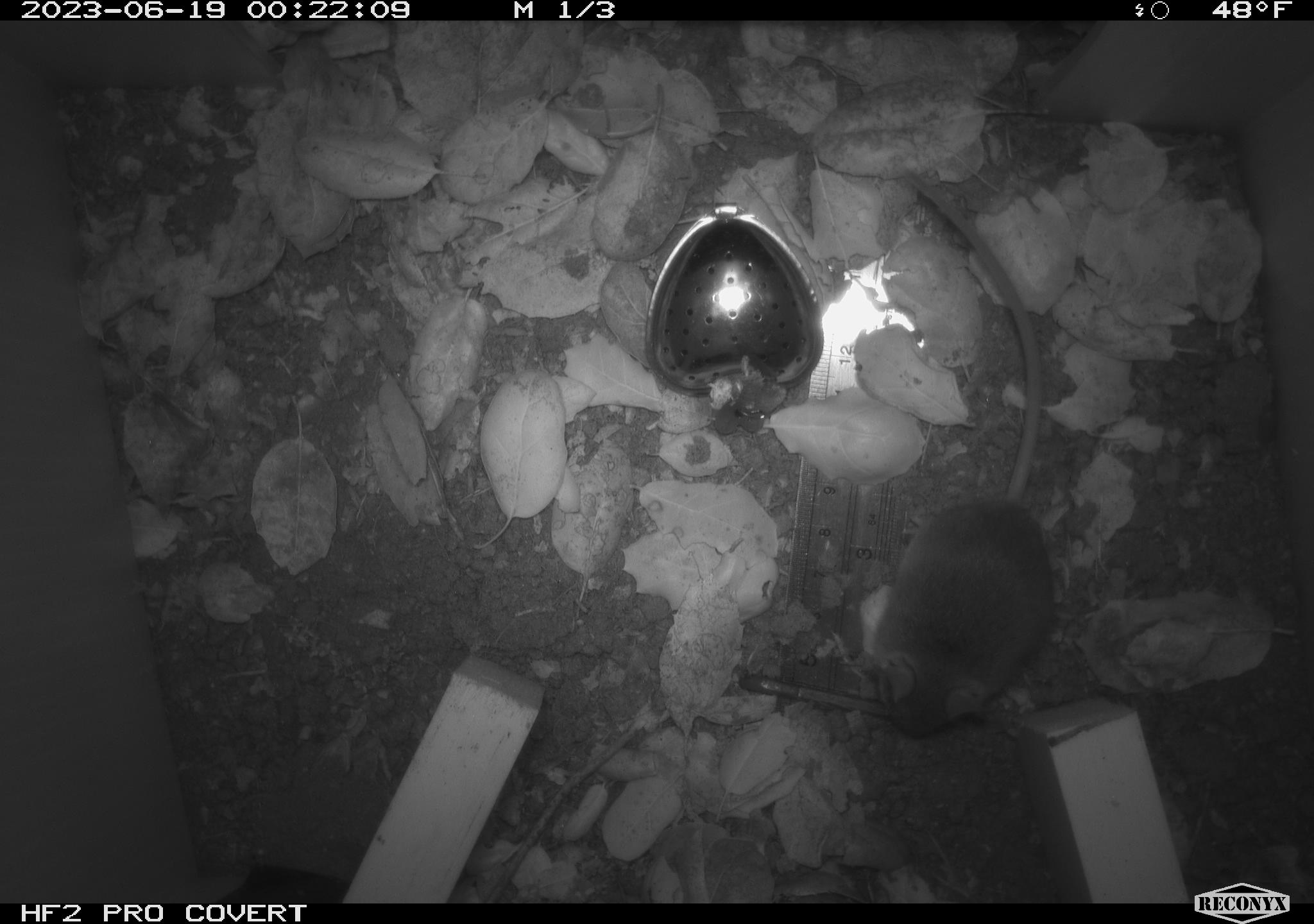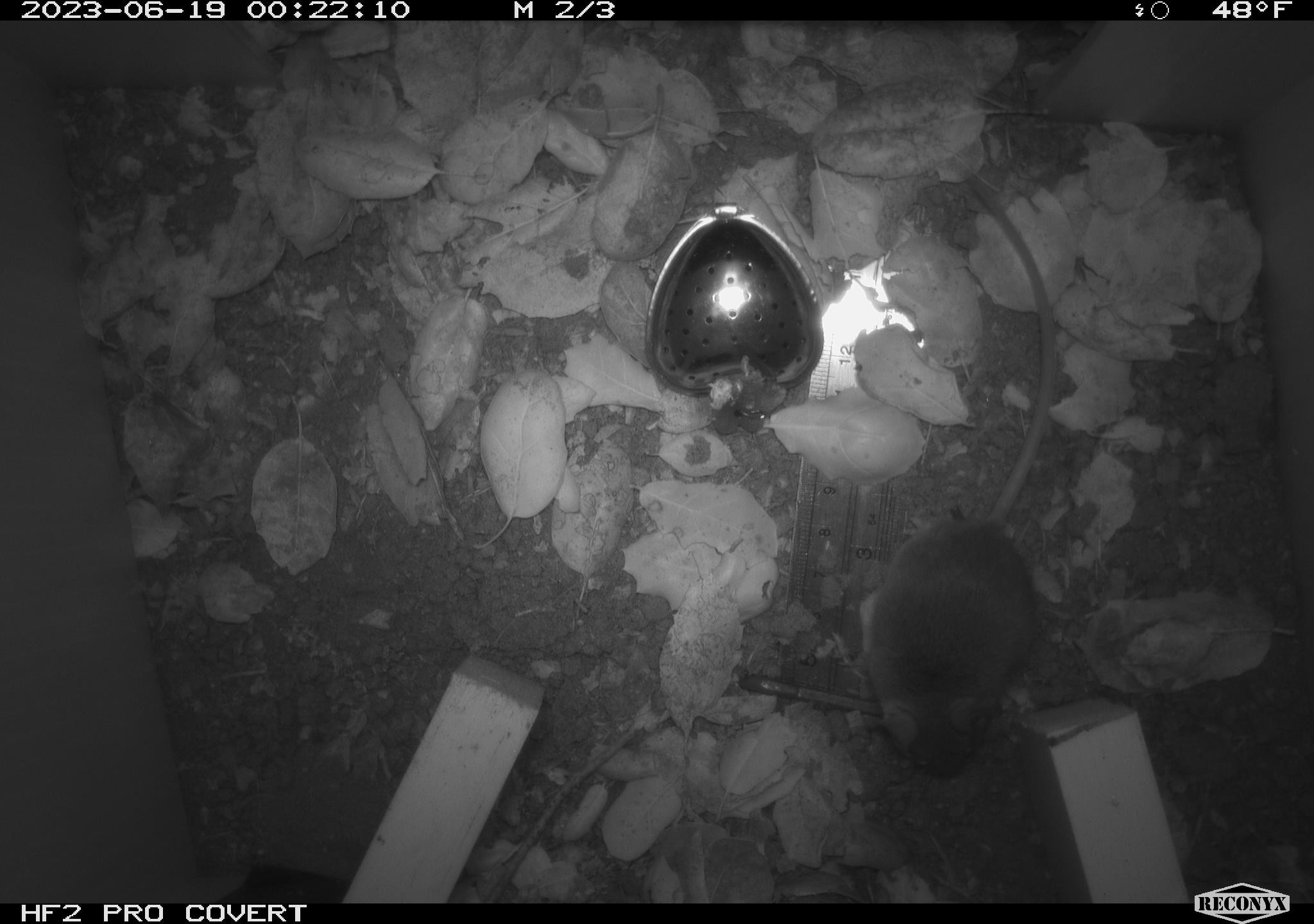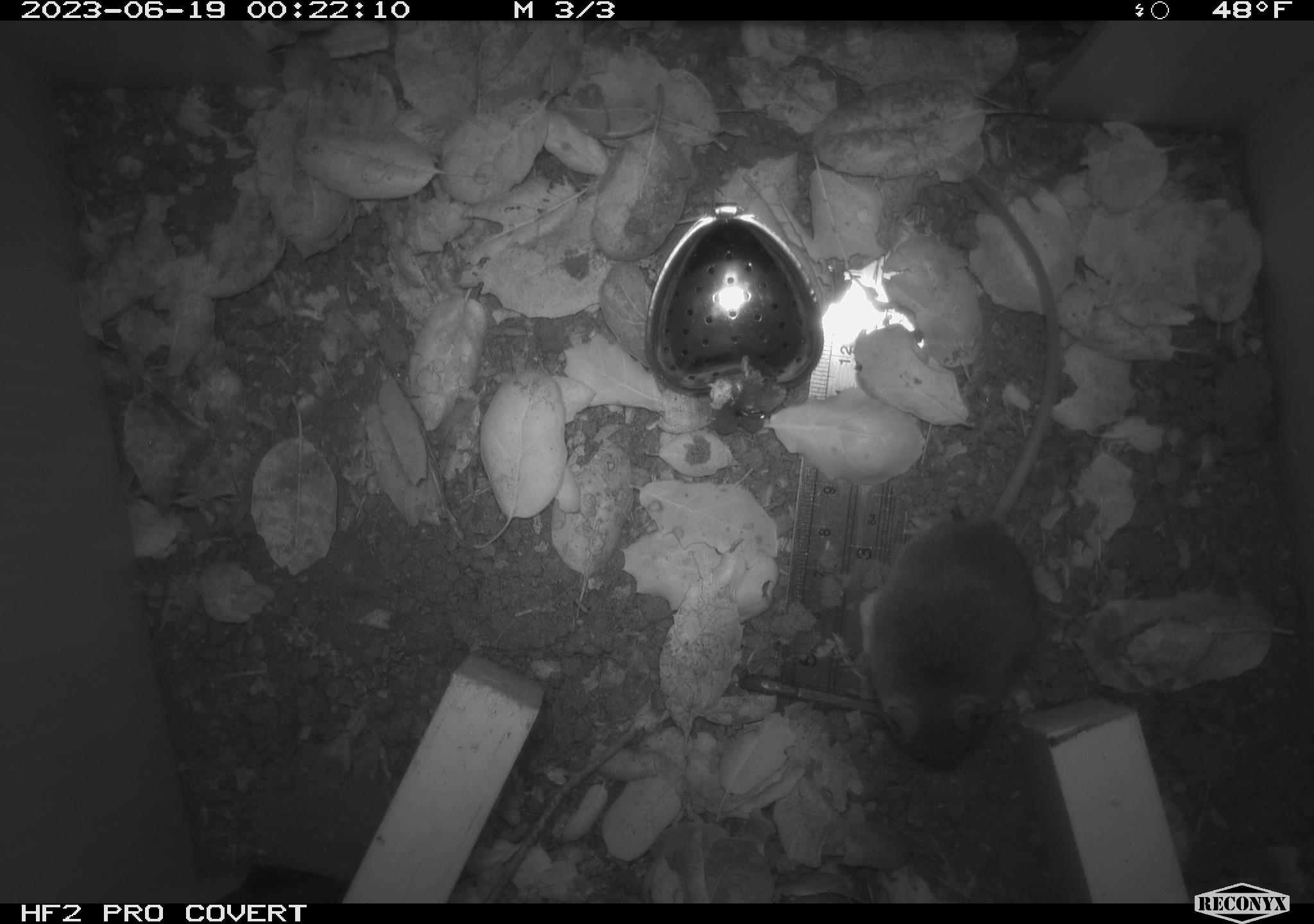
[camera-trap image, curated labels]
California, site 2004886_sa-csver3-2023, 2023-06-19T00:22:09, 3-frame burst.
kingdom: Animalia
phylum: Chordata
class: Mammalia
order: Rodentia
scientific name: Rodentia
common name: mouse species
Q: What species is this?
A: Mouse species (Rodentia).